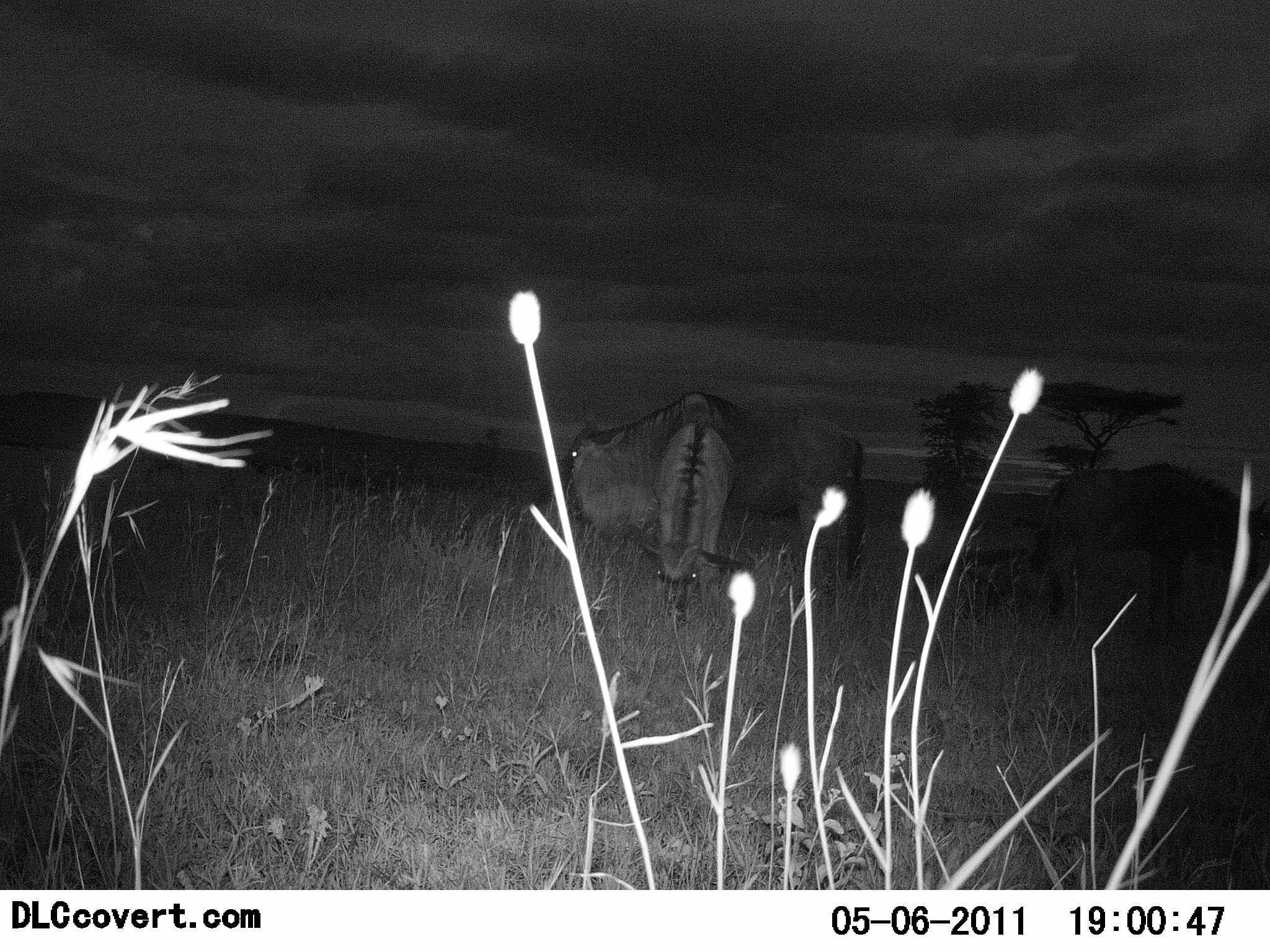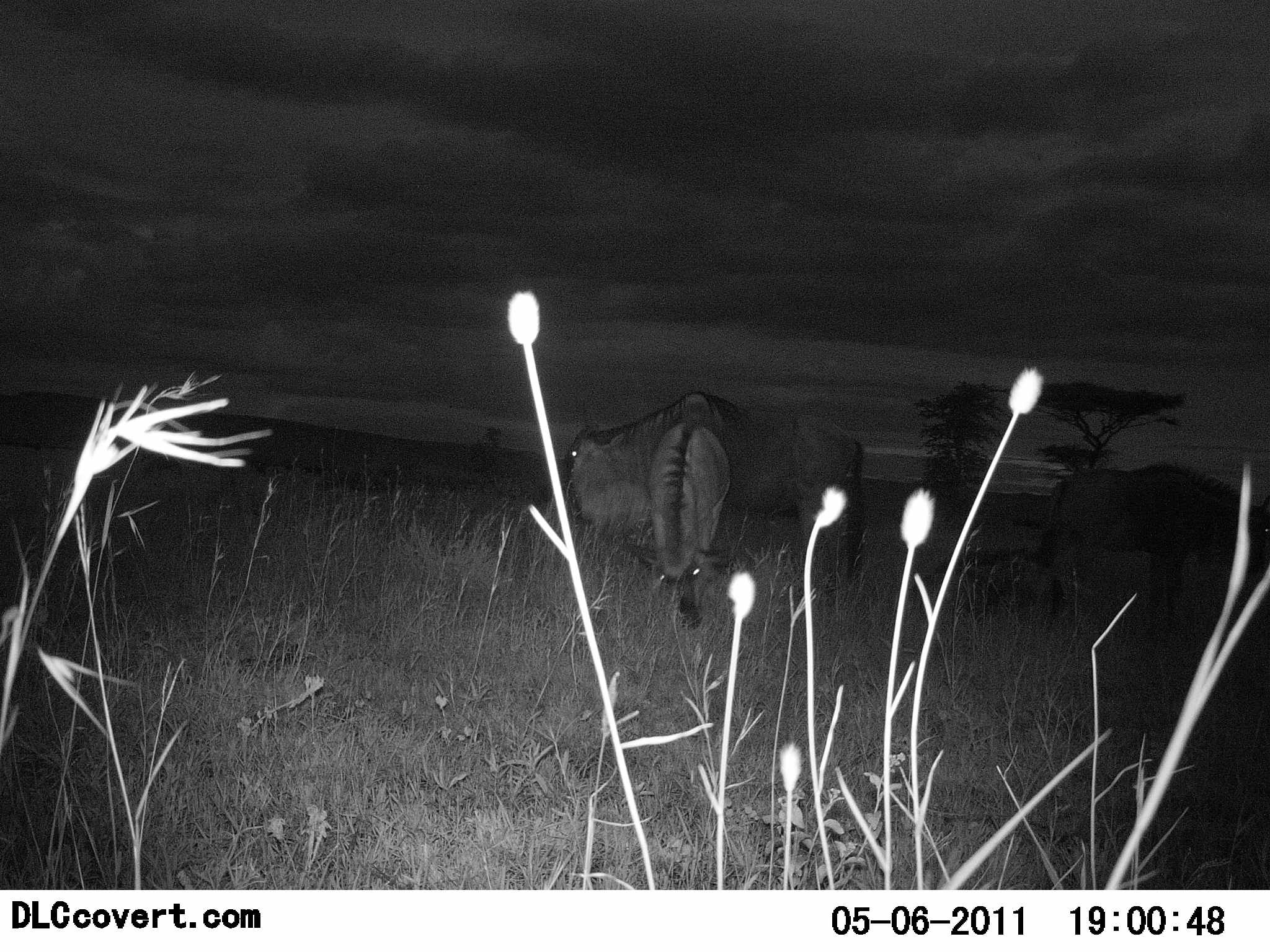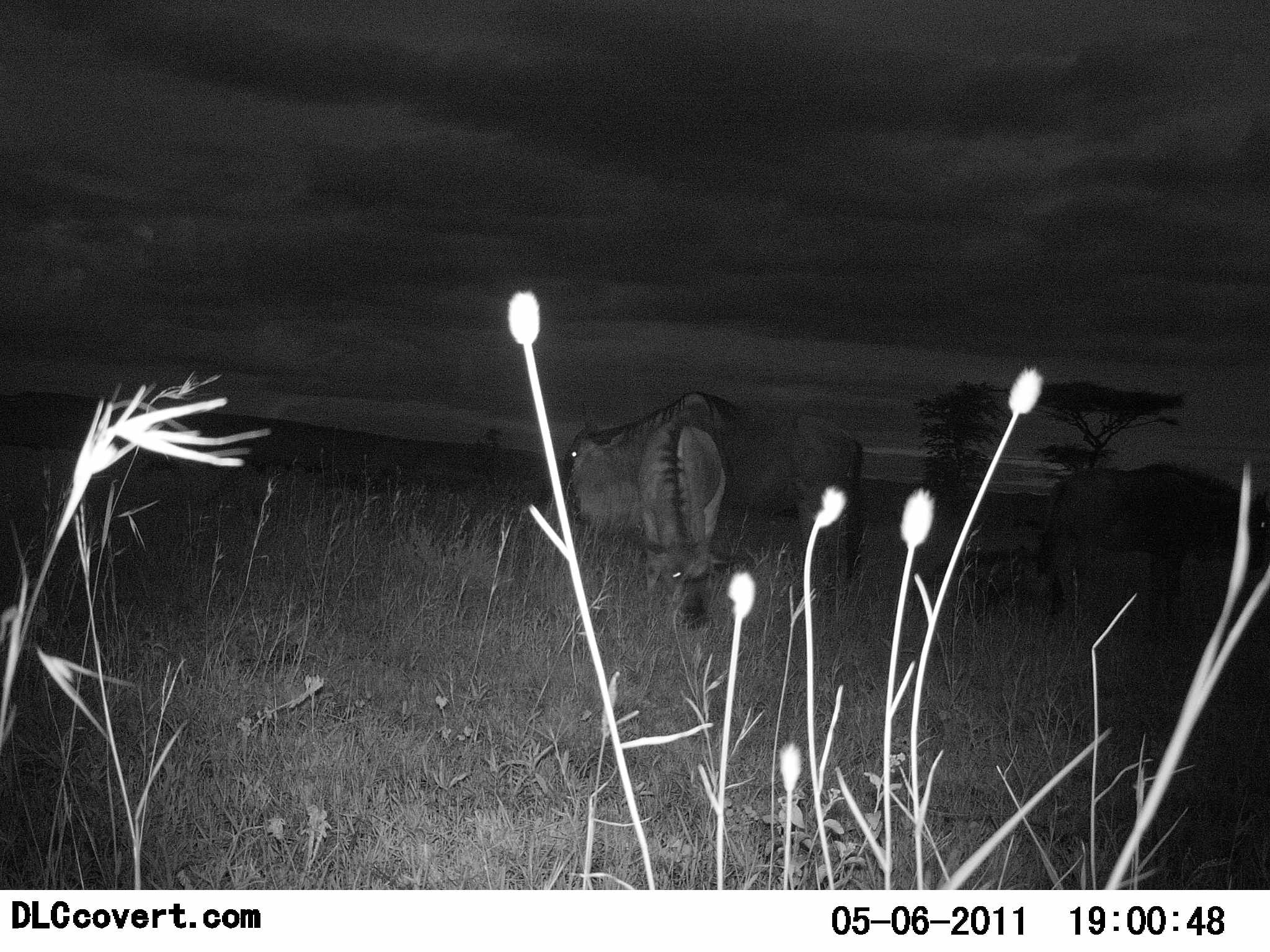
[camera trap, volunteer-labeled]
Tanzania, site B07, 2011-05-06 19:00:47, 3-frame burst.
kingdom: Animalia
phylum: Chordata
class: Mammalia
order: Artiodactyla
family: Bovidae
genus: Connochaetes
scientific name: Connochaetes taurinus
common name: blue wildebeest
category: wildebeest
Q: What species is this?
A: Wildebeest (blue wildebeest) (Connochaetes taurinus).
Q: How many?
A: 4.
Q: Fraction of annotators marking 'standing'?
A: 80%.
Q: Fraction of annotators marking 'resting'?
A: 50%.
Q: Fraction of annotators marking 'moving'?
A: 0%.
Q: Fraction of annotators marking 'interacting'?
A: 10%.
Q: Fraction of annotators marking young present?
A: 20%.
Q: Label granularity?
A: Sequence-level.